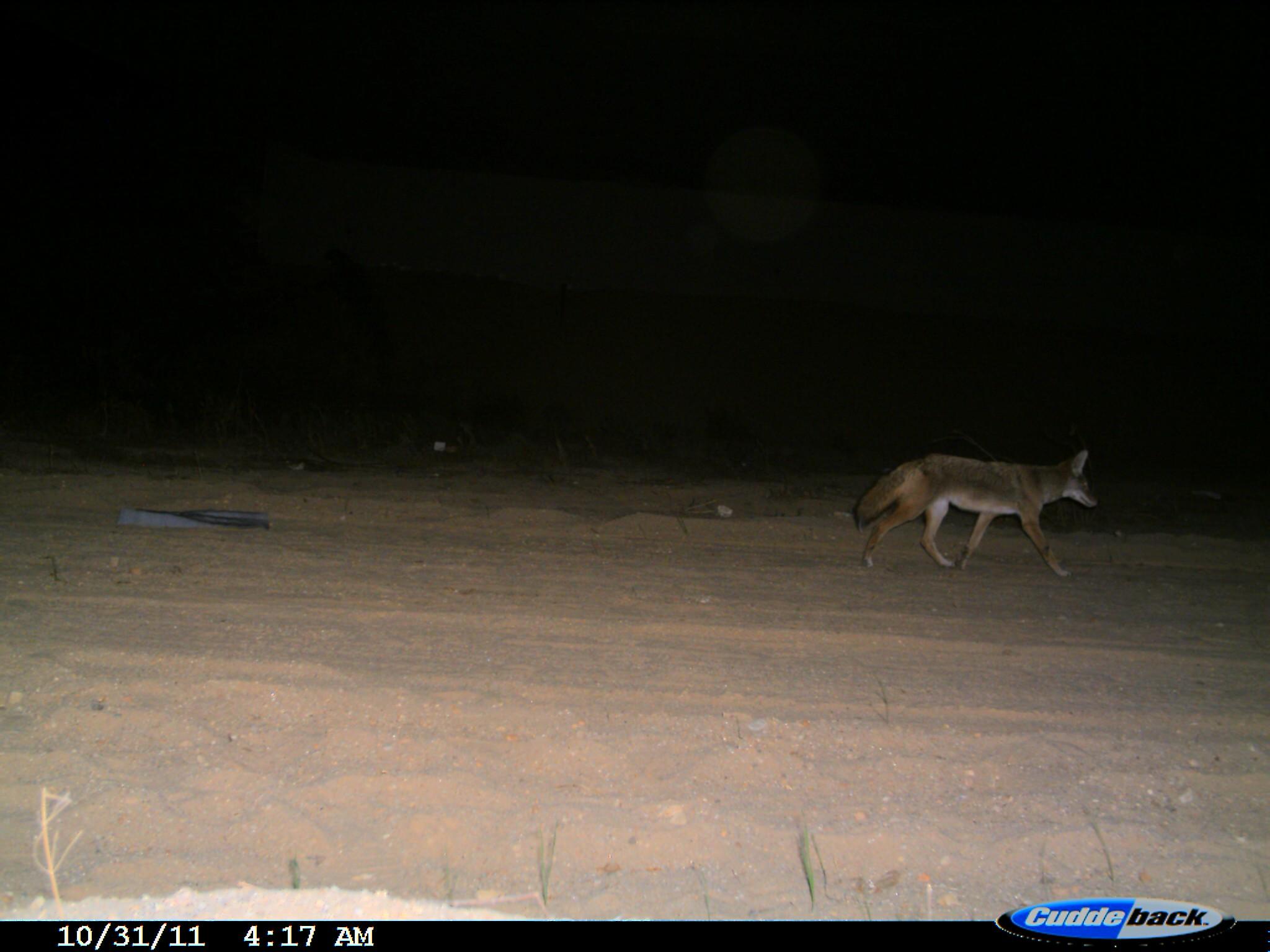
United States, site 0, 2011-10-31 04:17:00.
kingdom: Animalia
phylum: Chordata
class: Mammalia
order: Carnivora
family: Canidae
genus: Canis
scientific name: Canis latrans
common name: coyote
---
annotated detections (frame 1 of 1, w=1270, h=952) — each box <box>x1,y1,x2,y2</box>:
coyote: <box>849,433,1106,593</box>